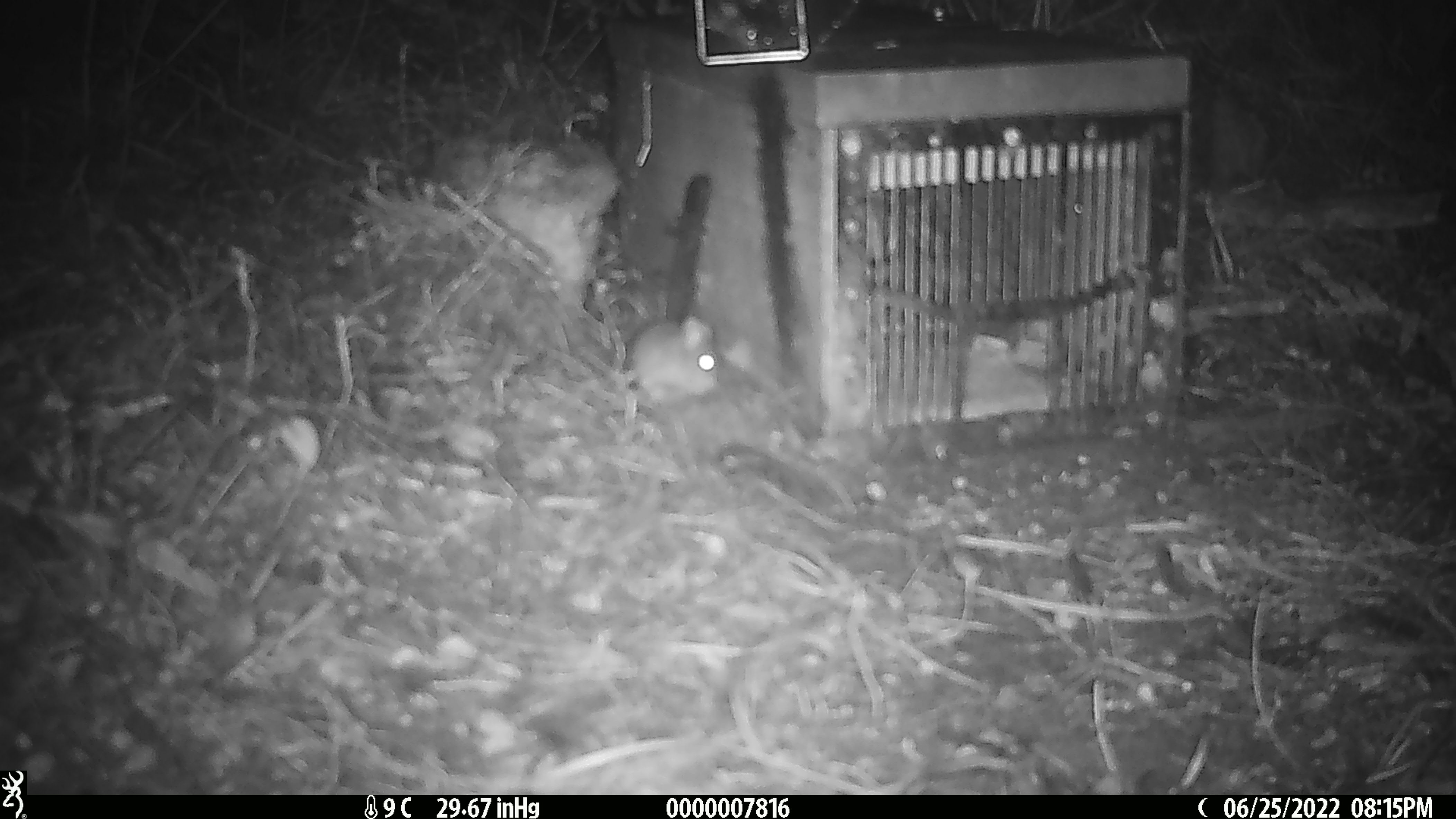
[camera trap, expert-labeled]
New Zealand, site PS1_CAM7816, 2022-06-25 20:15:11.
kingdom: Animalia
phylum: Chordata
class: Mammalia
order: Rodentia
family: Muridae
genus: Mus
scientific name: Mus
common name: mouse